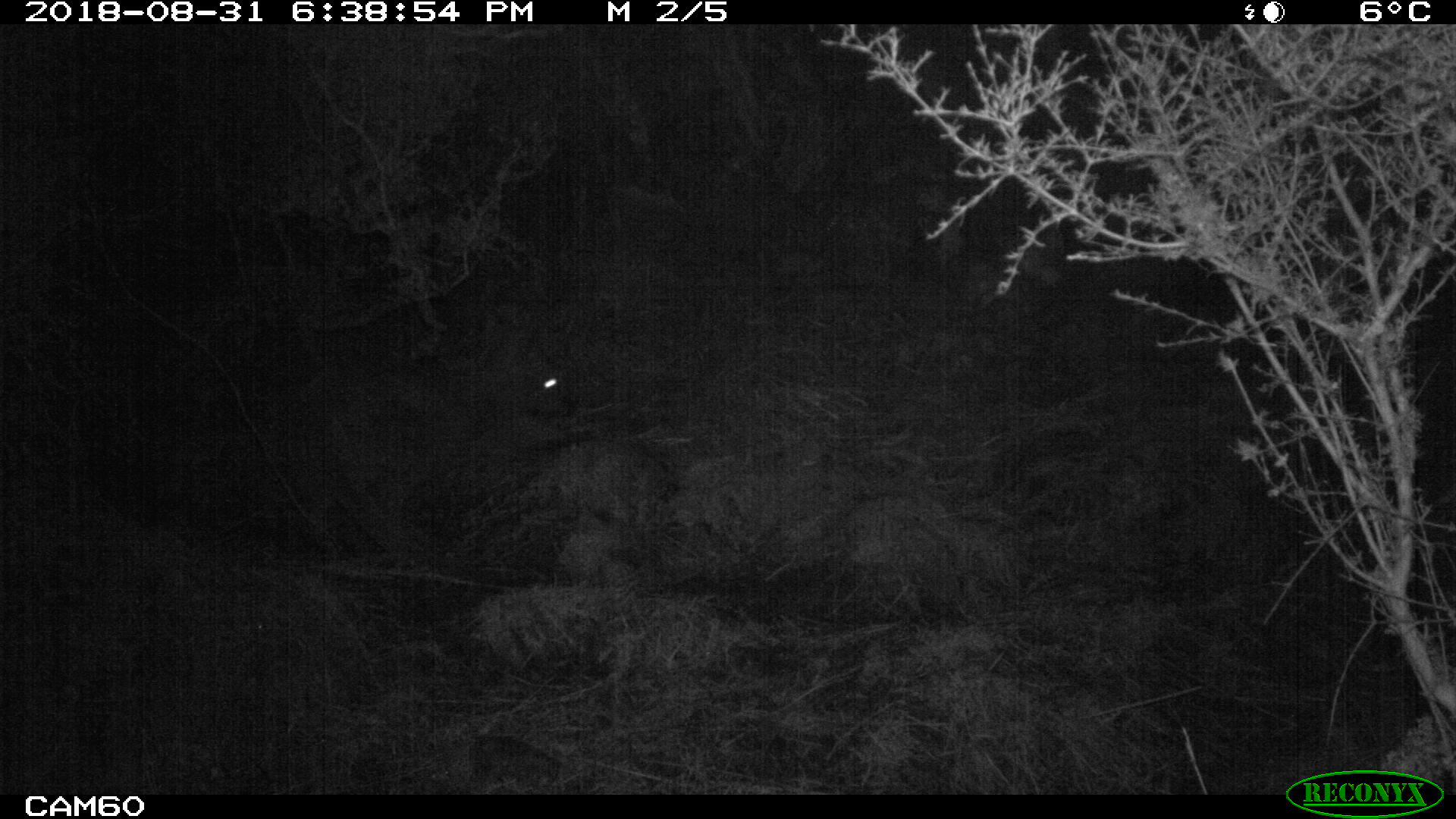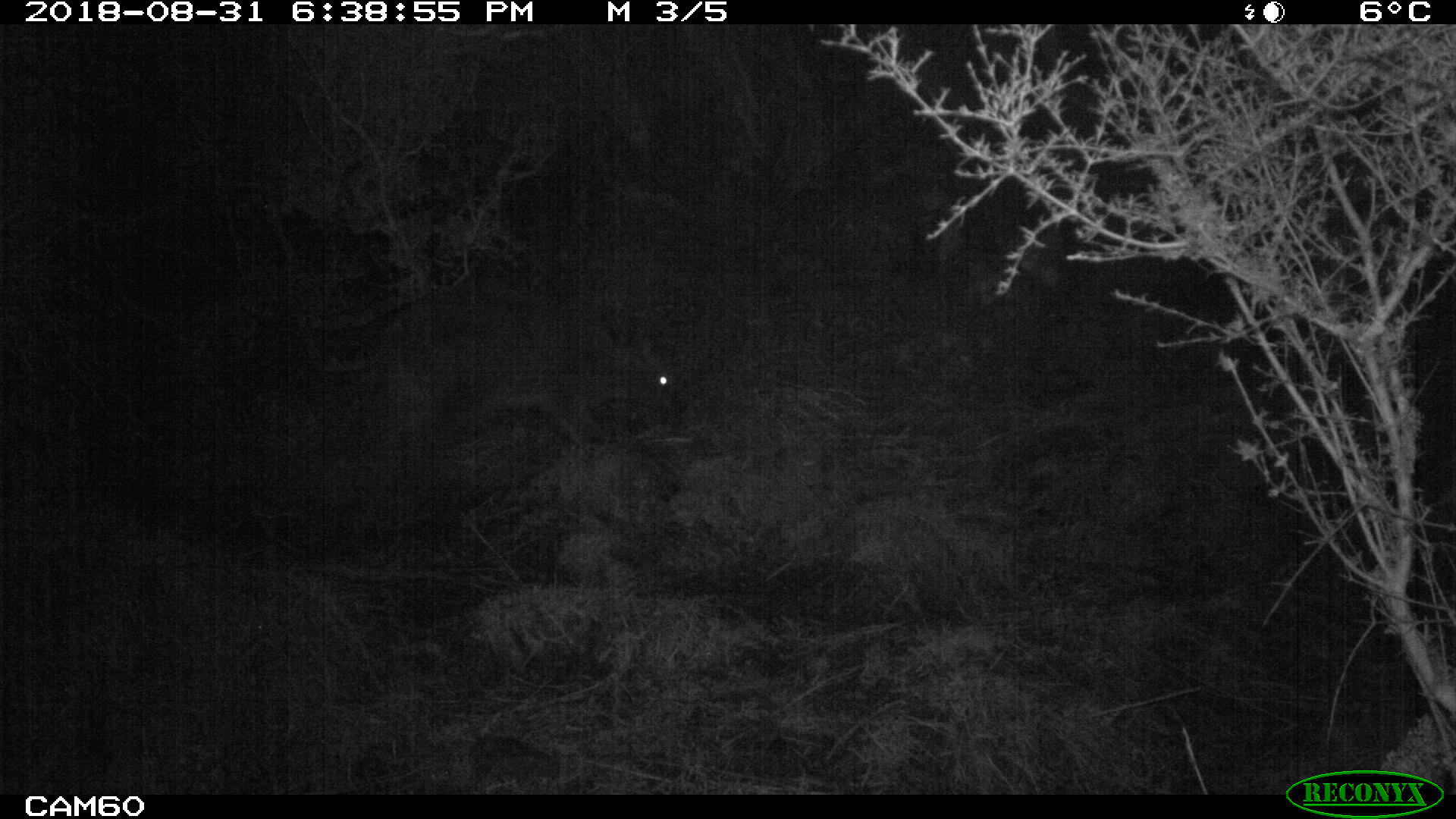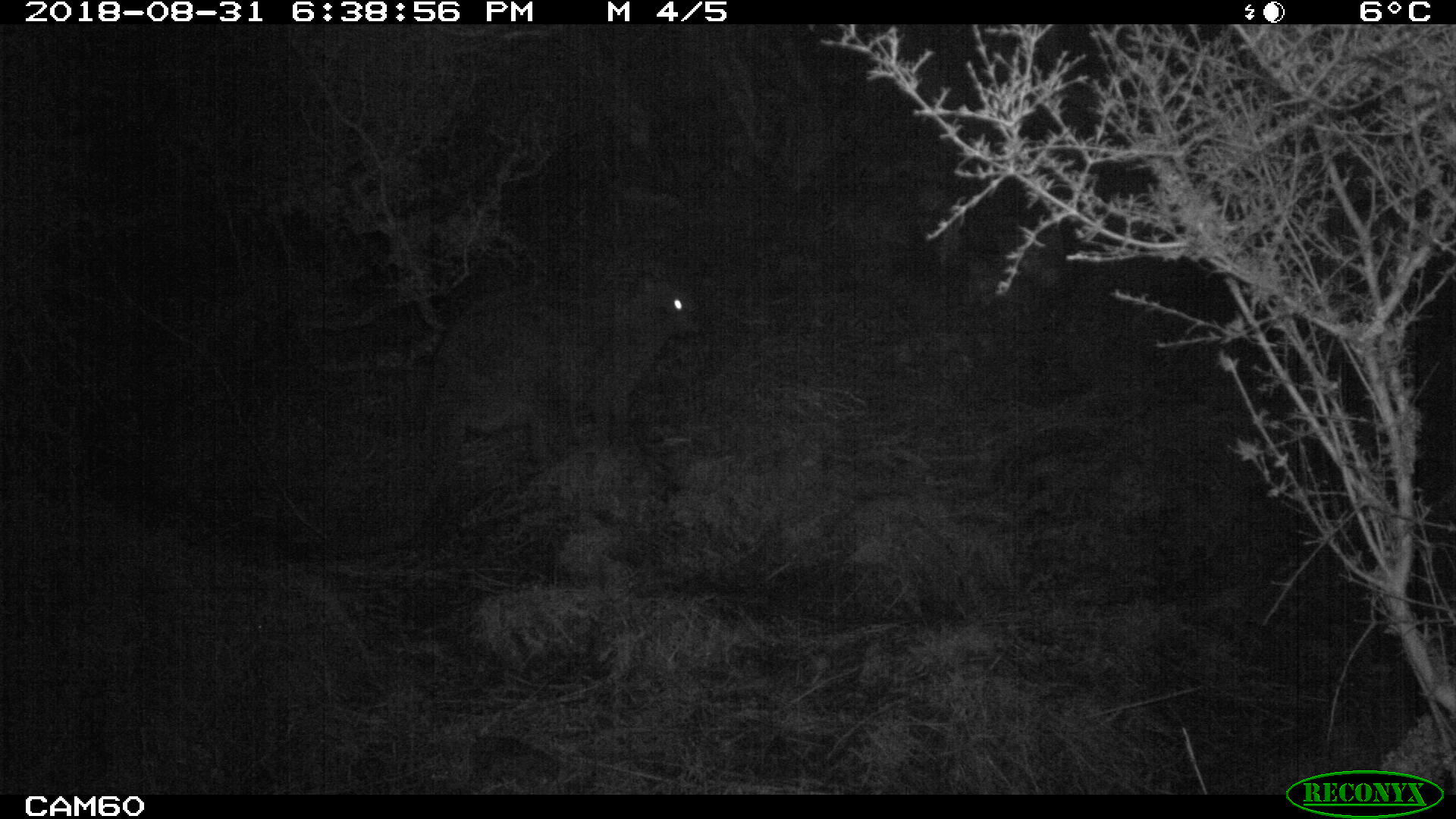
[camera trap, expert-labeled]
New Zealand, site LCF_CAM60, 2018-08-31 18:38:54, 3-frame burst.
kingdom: Animalia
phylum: Chordata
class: Mammalia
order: Diprotodontia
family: Macropodidae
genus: Notamacropus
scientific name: Notamacropus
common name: wallaby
Wallaby (Notamacropus).